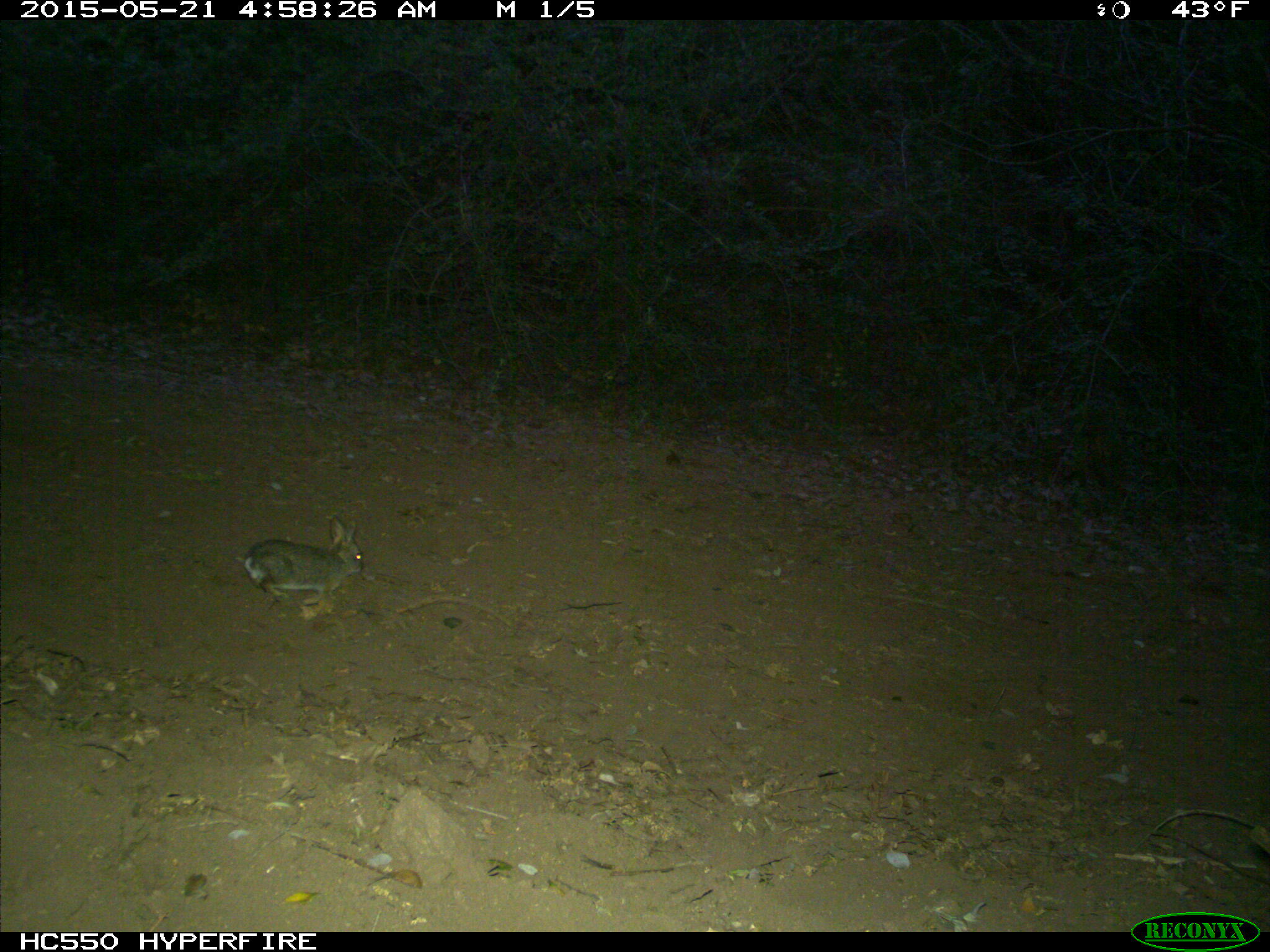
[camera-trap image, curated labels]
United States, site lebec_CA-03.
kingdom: Animalia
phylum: Chordata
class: Mammalia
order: Lagomorpha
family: Leporidae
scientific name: Leporidae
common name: rabbits and hares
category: unidentified rabbit